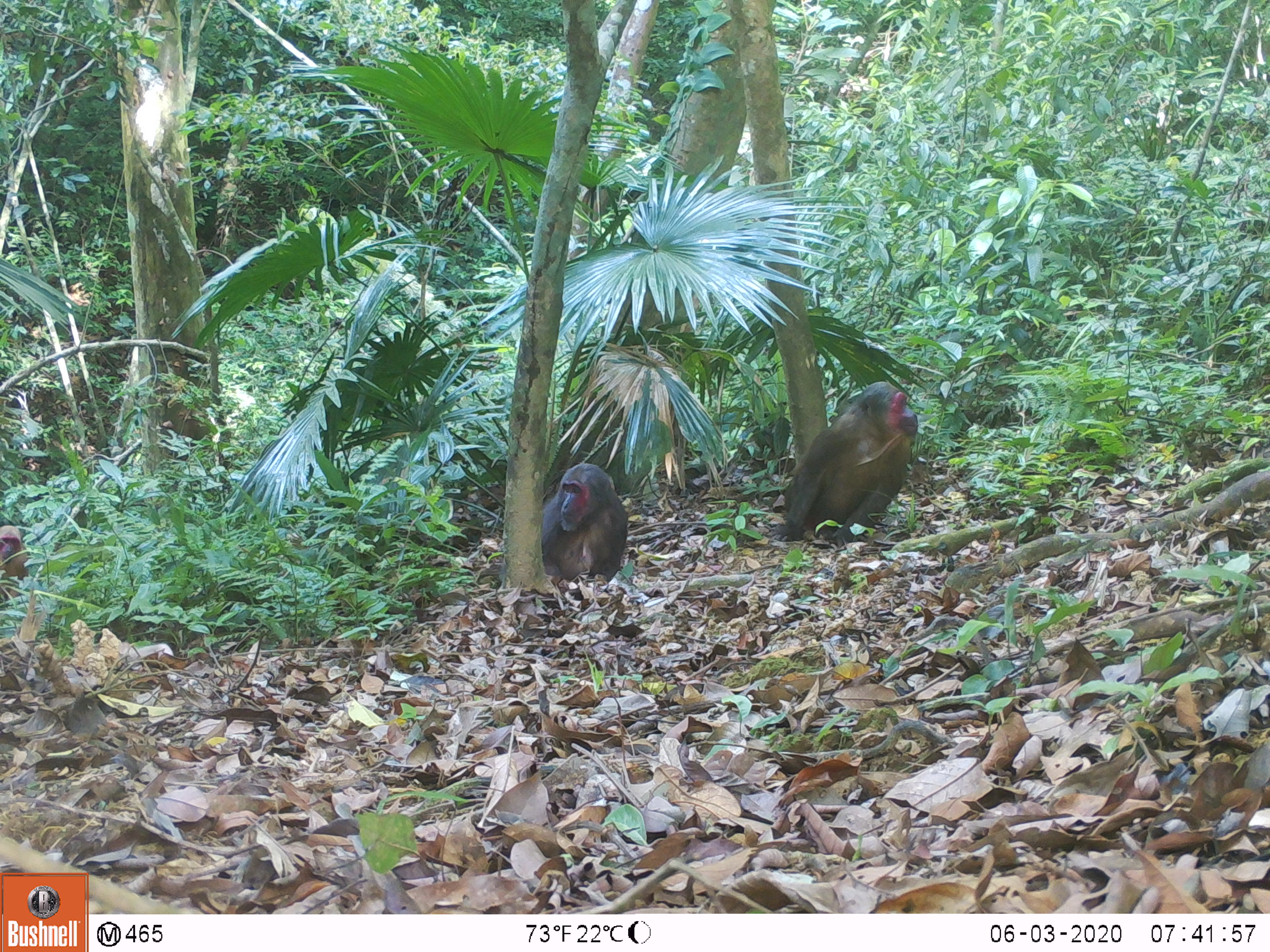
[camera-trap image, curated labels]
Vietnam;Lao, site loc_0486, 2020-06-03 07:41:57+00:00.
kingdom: Animalia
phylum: Chordata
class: Mammalia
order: Primates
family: Cercopithecidae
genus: Macaca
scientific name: Macaca arctoides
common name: stump-tailed macaque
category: stump tailed macaque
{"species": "stump tailed macaque (stump-tailed macaque) (Macaca arctoides)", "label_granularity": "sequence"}